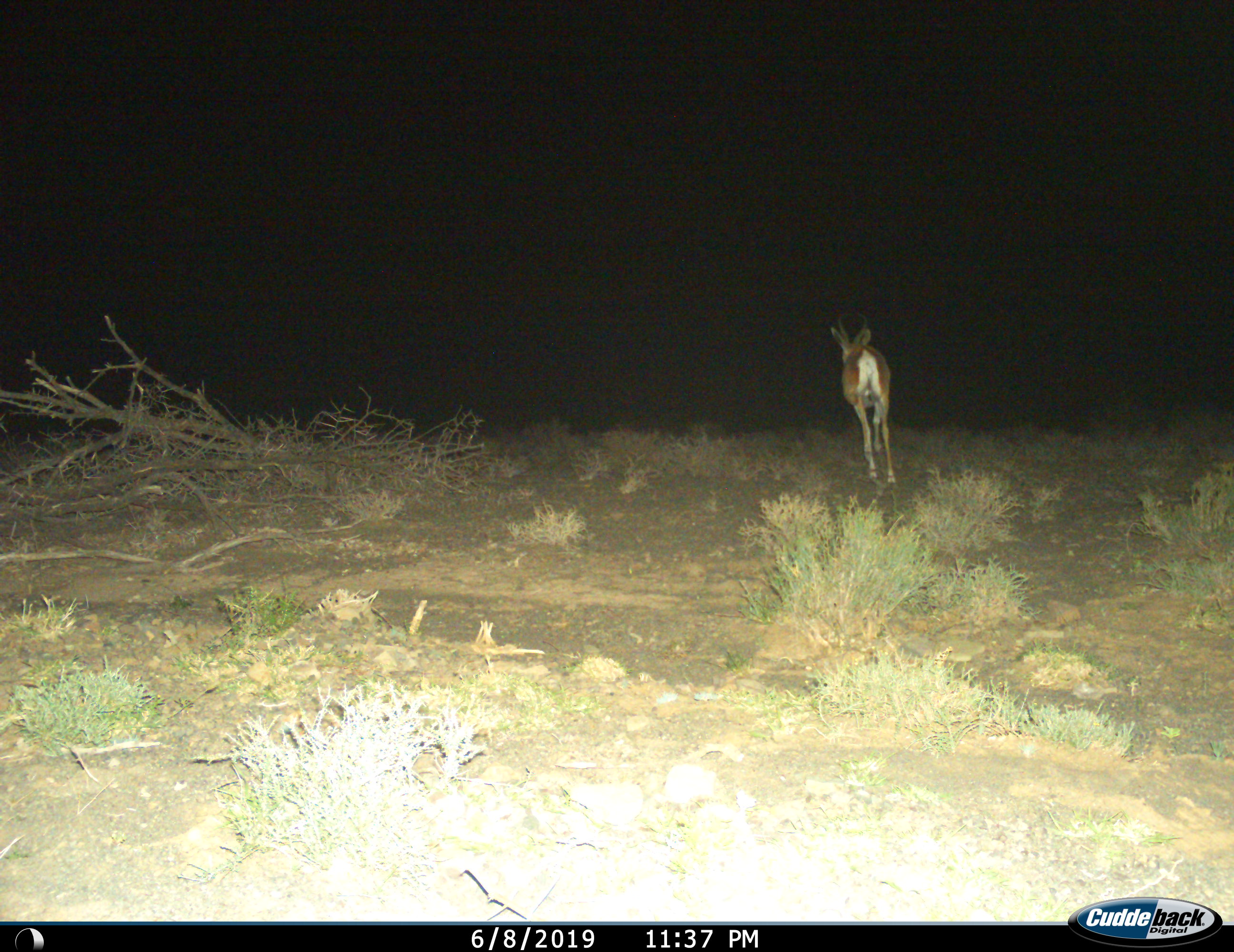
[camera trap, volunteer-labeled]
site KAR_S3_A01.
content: unidentified animal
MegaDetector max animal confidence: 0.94